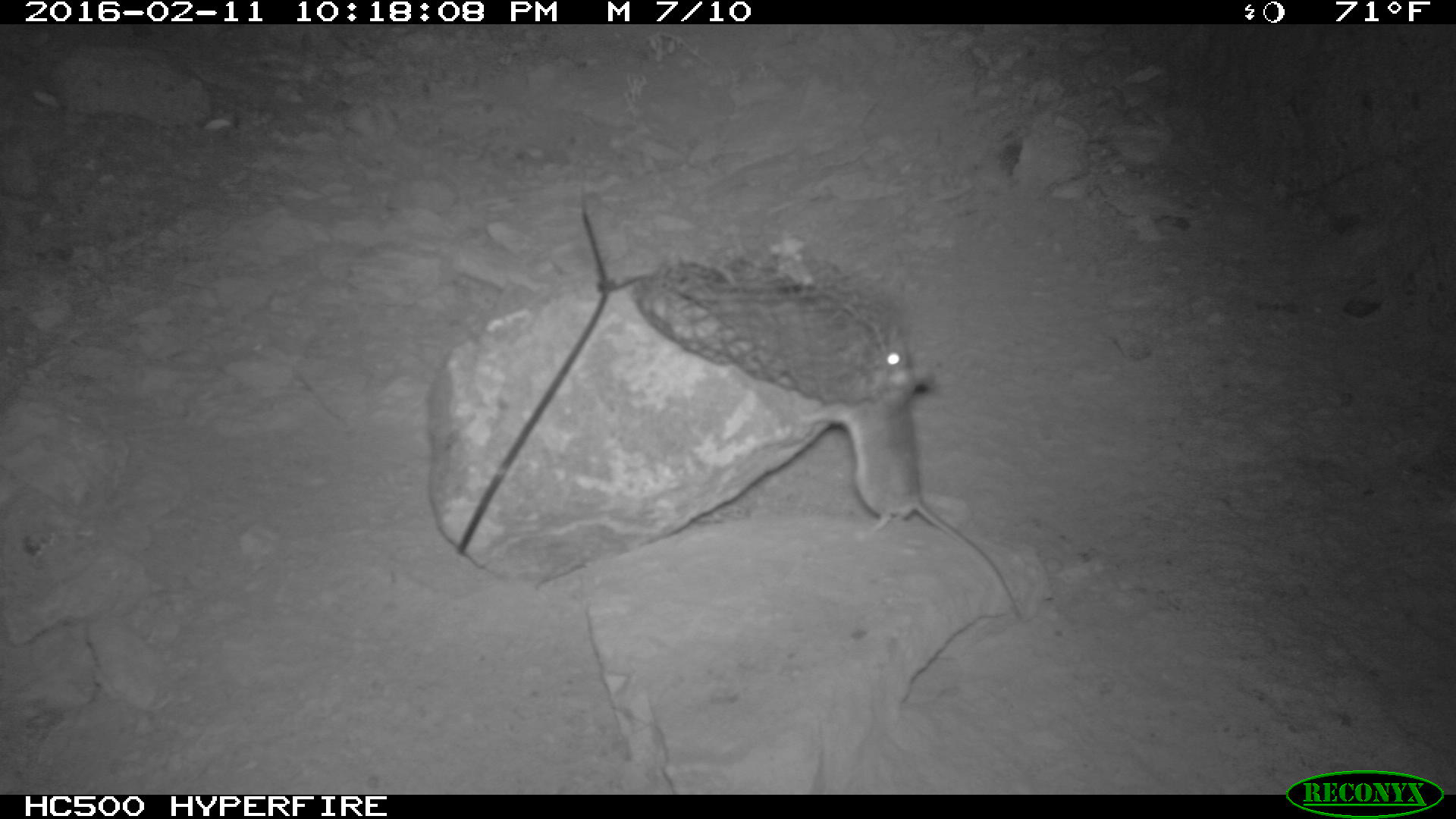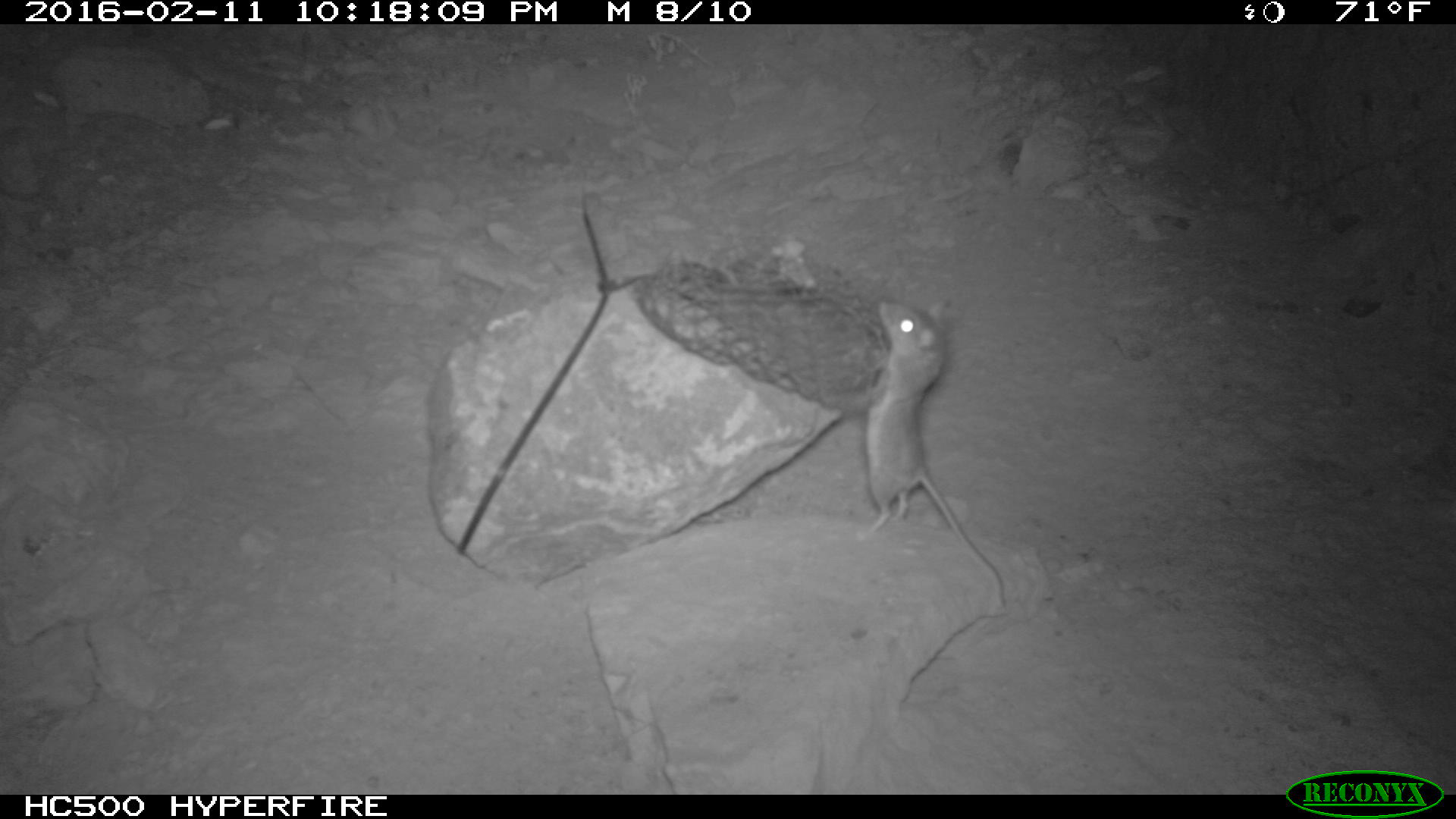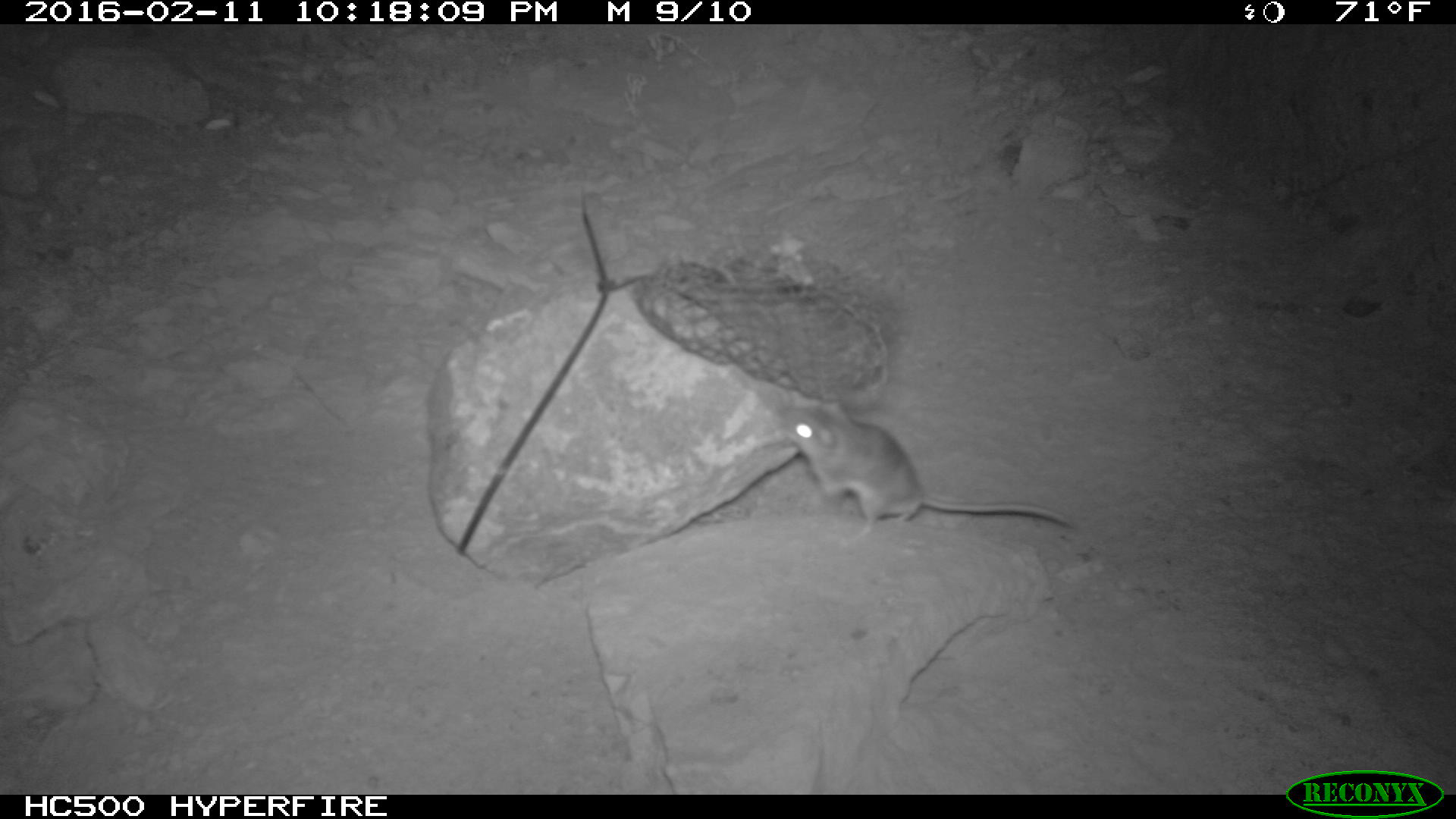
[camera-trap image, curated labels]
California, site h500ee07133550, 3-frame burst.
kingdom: Animalia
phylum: Chordata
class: Mammalia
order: Rodentia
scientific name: Rodentia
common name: rodent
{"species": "rodent (Rodentia)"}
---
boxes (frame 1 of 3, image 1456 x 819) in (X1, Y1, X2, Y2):
rodent: (800, 345, 1028, 629)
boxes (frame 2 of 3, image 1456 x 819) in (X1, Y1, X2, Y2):
rodent: (858, 297, 1004, 607)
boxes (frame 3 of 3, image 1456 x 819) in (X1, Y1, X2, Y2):
rodent: (772, 392, 1077, 548)